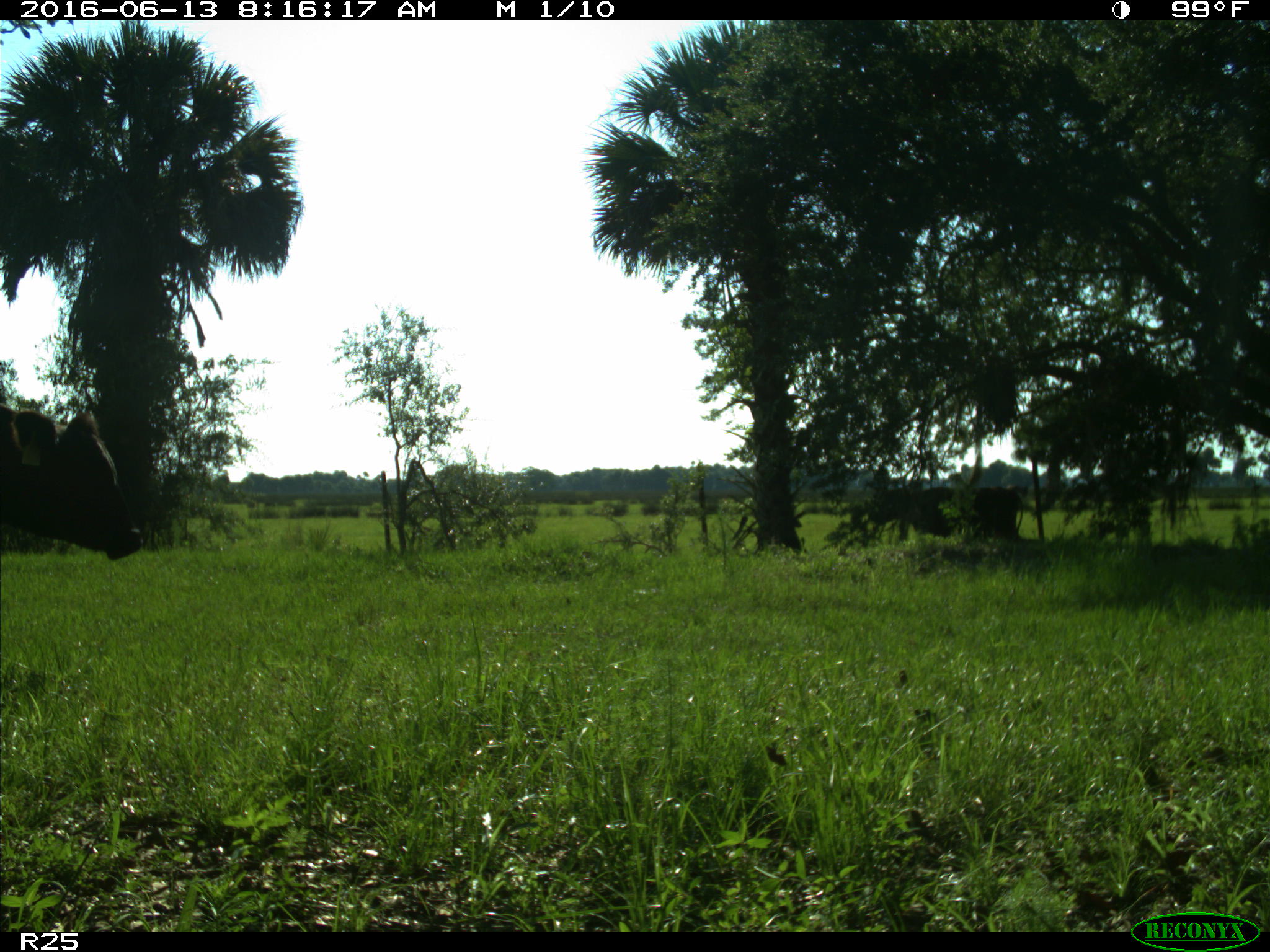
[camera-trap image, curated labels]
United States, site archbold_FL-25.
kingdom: Animalia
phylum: Chordata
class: Mammalia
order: Artiodactyla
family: Bovidae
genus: Bos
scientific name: Bos taurus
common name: domestic cow